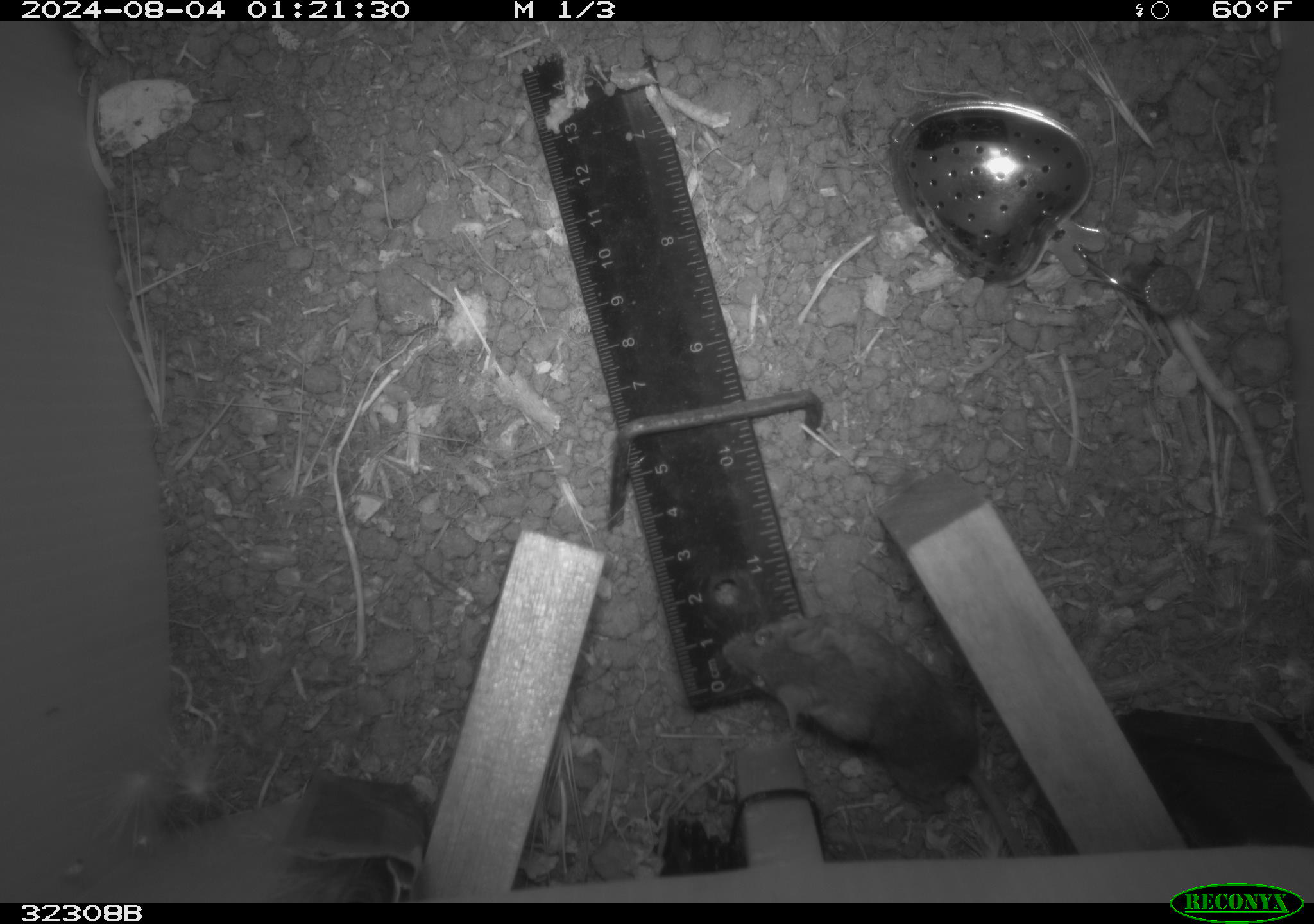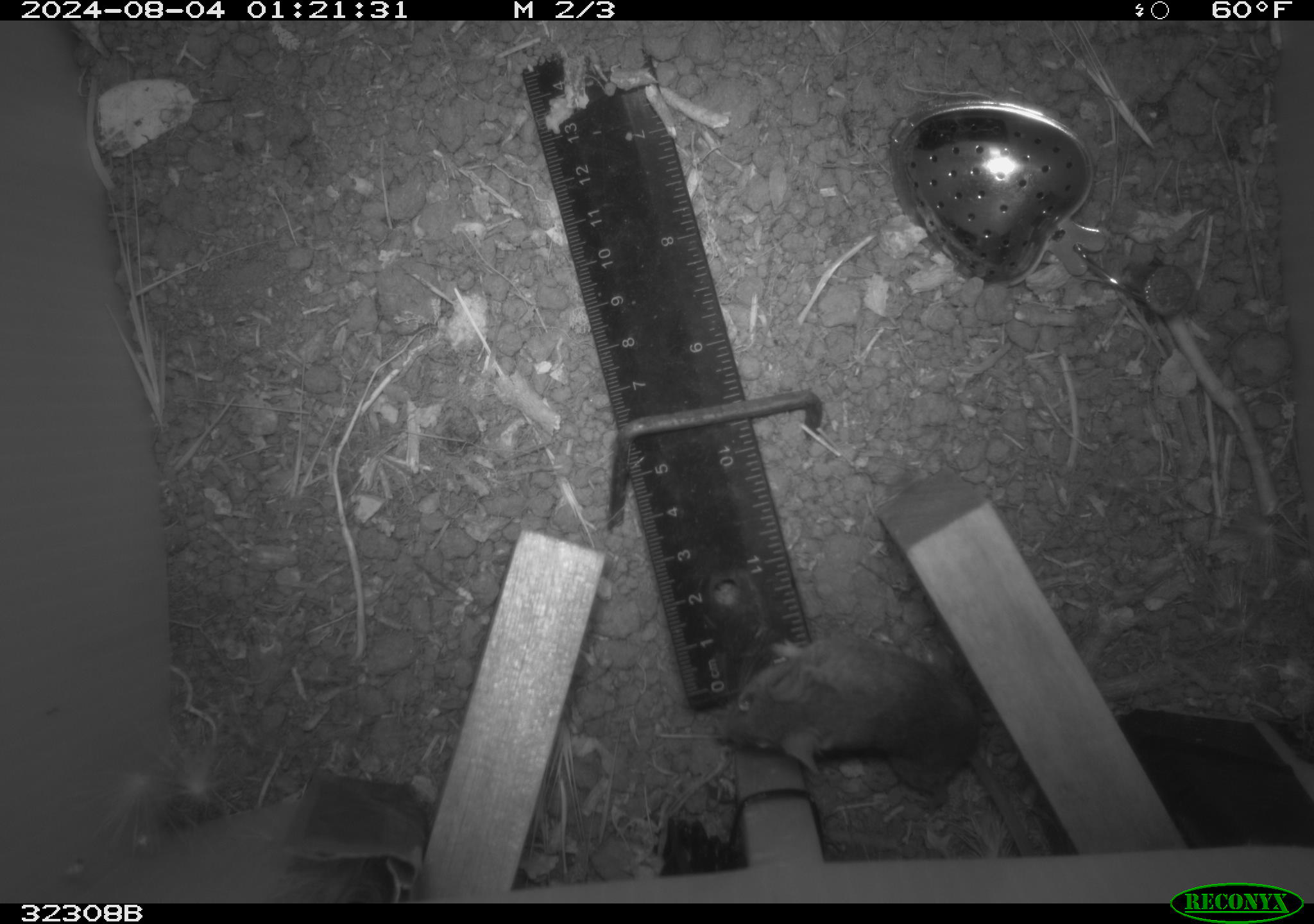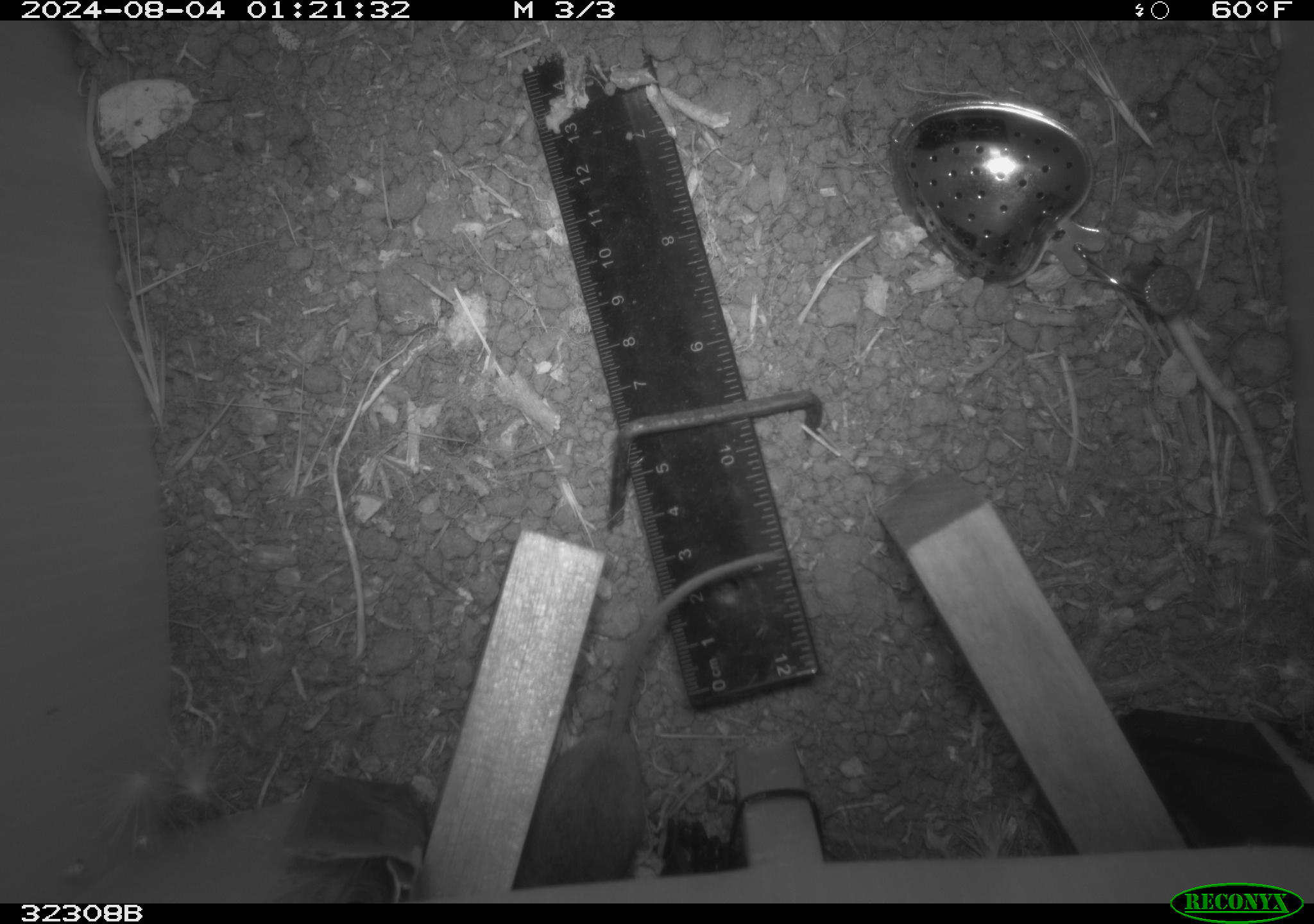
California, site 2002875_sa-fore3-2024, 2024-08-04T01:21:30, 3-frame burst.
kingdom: Animalia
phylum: Chordata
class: Mammalia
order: Rodentia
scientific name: Rodentia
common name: mouse species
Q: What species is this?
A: Mouse species (Rodentia).